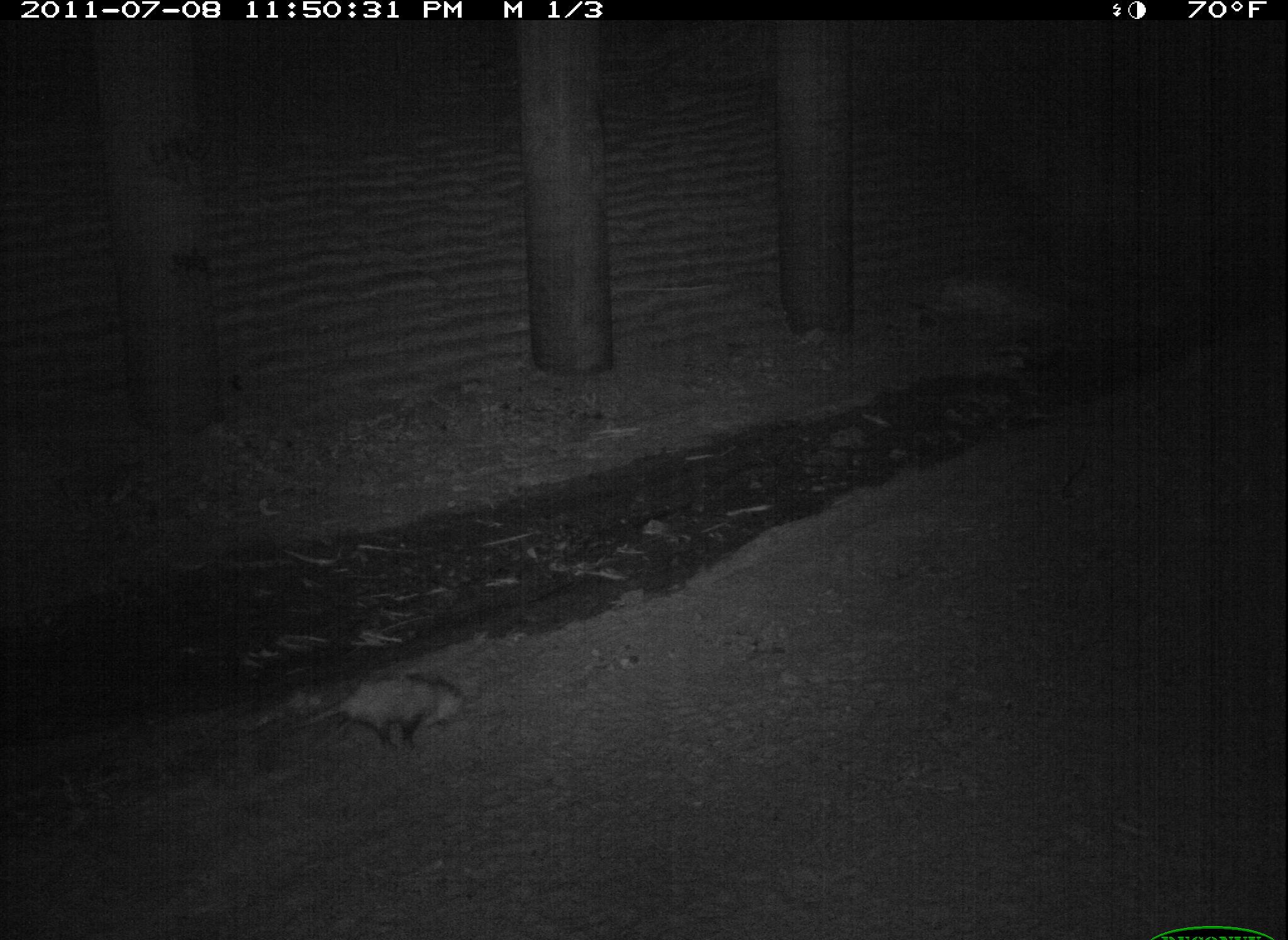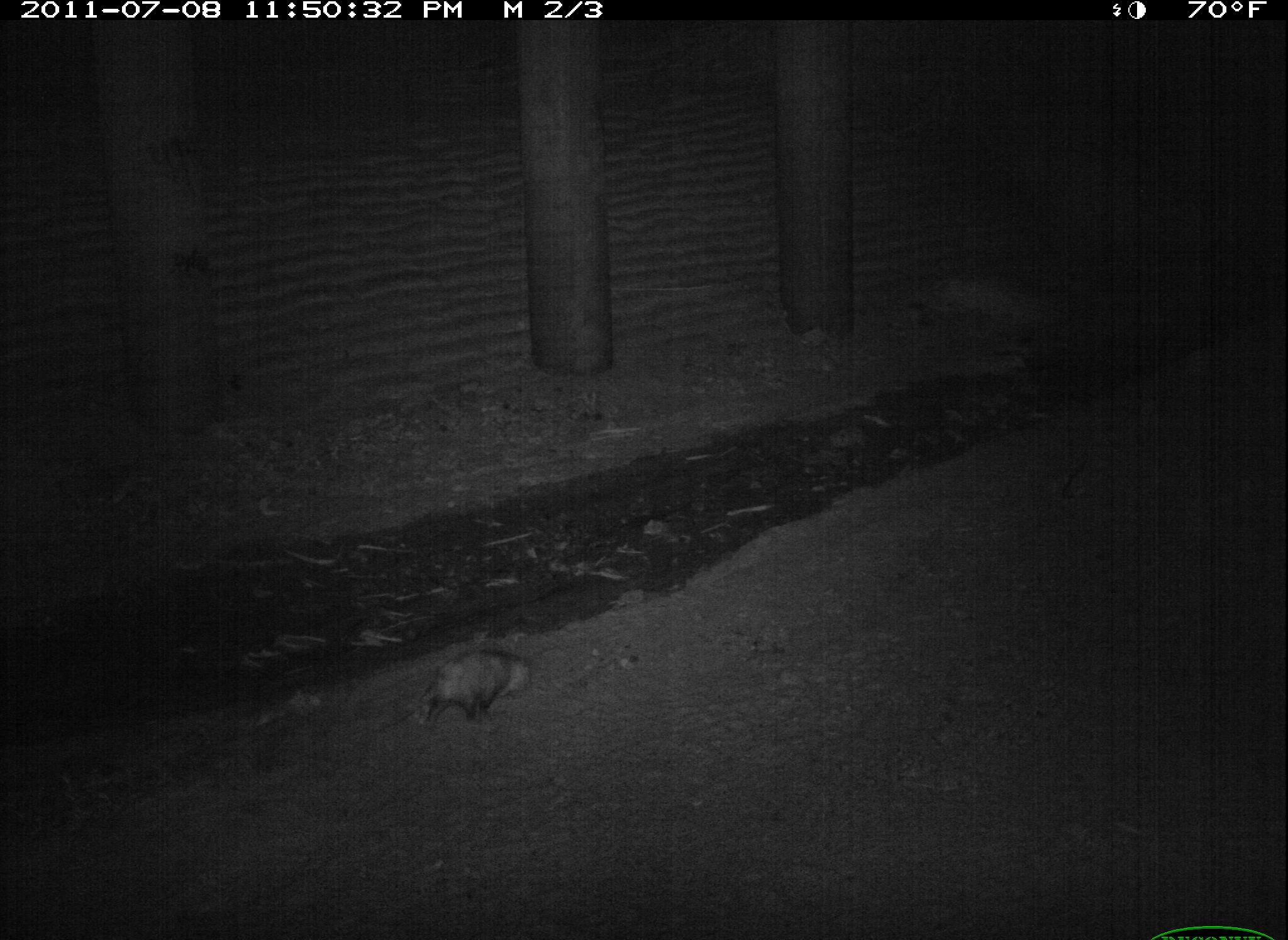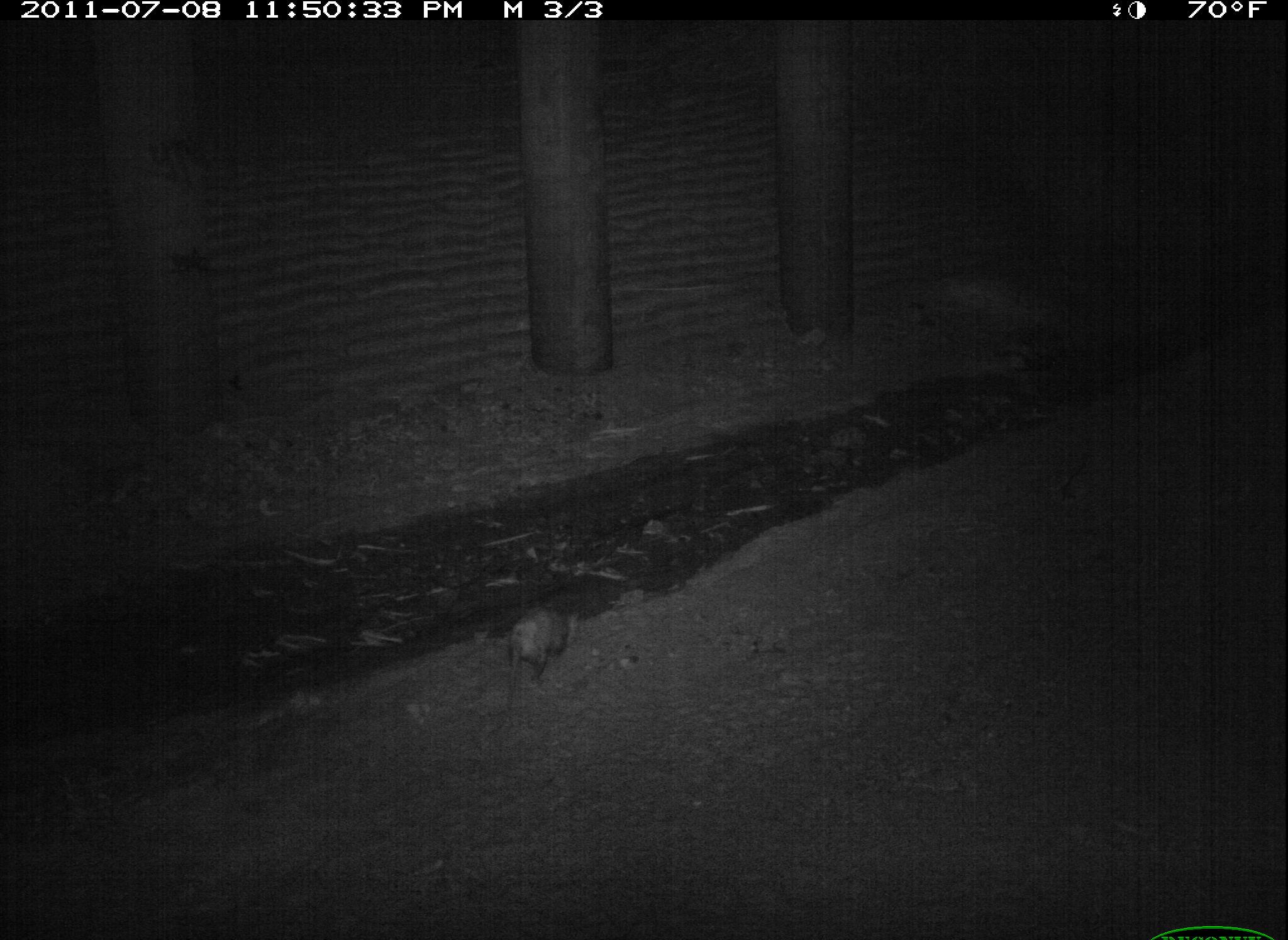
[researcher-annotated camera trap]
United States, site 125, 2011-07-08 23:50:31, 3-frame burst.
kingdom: Animalia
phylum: Chordata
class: Mammalia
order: Didelphimorphia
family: Didelphidae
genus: Didelphis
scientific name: Didelphis virginiana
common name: virginia opossum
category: opossum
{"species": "opossum (virginia opossum) (Didelphis virginiana)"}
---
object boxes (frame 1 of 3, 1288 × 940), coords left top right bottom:
opossum: 273 664 478 762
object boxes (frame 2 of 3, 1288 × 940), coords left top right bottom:
opossum: 372 641 542 741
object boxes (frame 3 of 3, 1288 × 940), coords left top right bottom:
opossum: 495 596 581 709